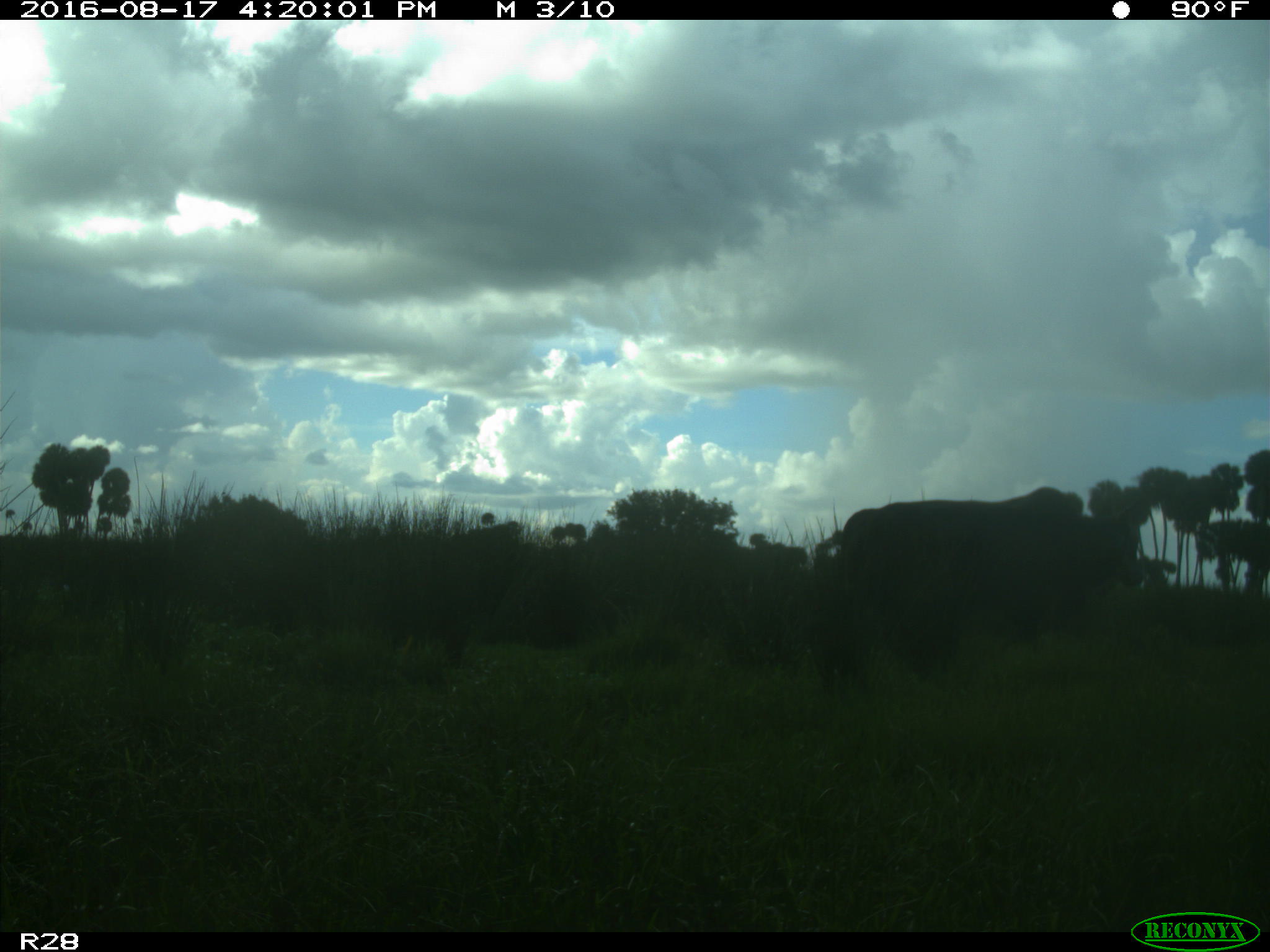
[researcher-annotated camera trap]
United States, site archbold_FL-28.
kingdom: Animalia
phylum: Chordata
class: Mammalia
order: Artiodactyla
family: Bovidae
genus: Bos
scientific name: Bos taurus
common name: domestic cow